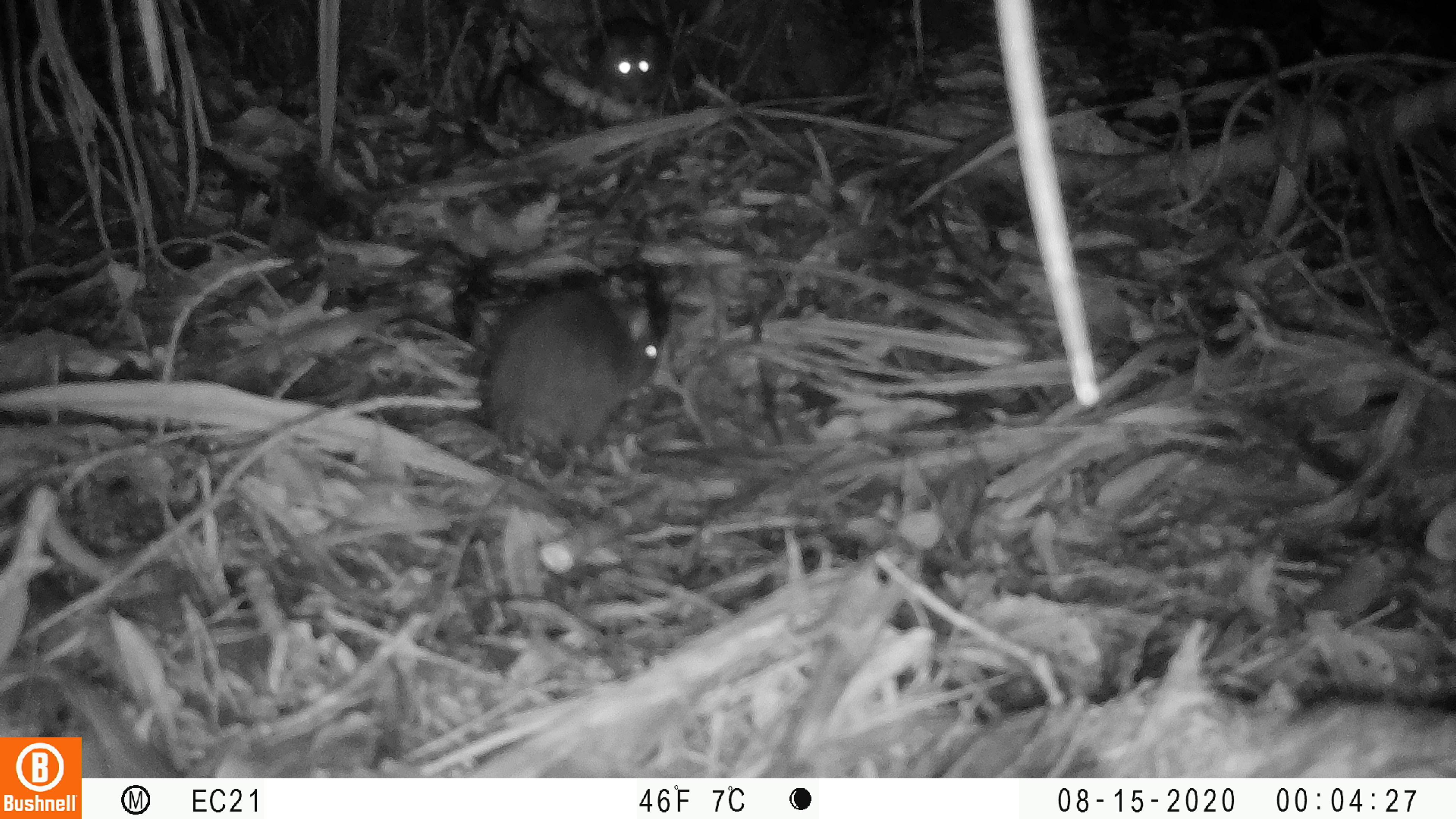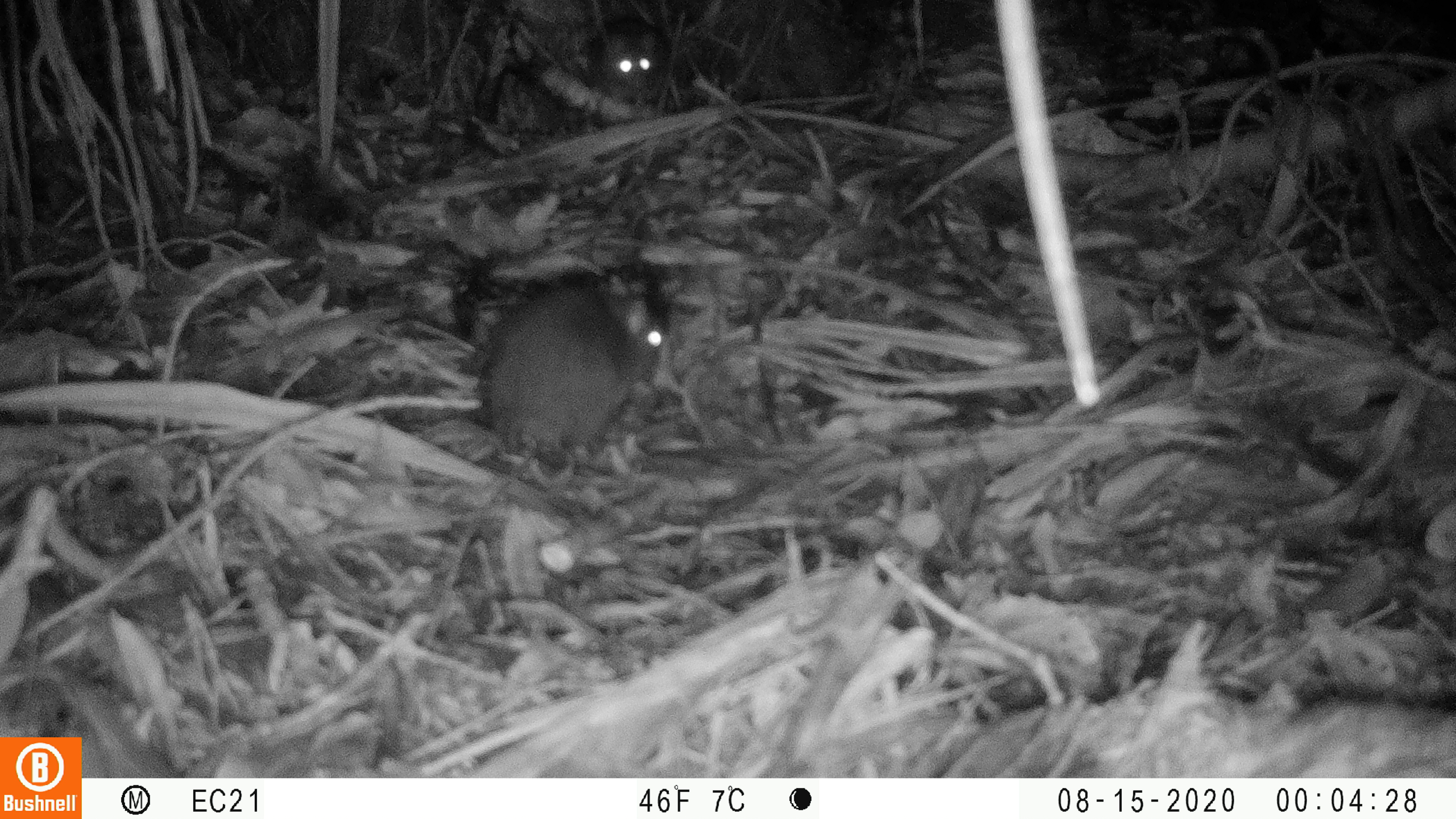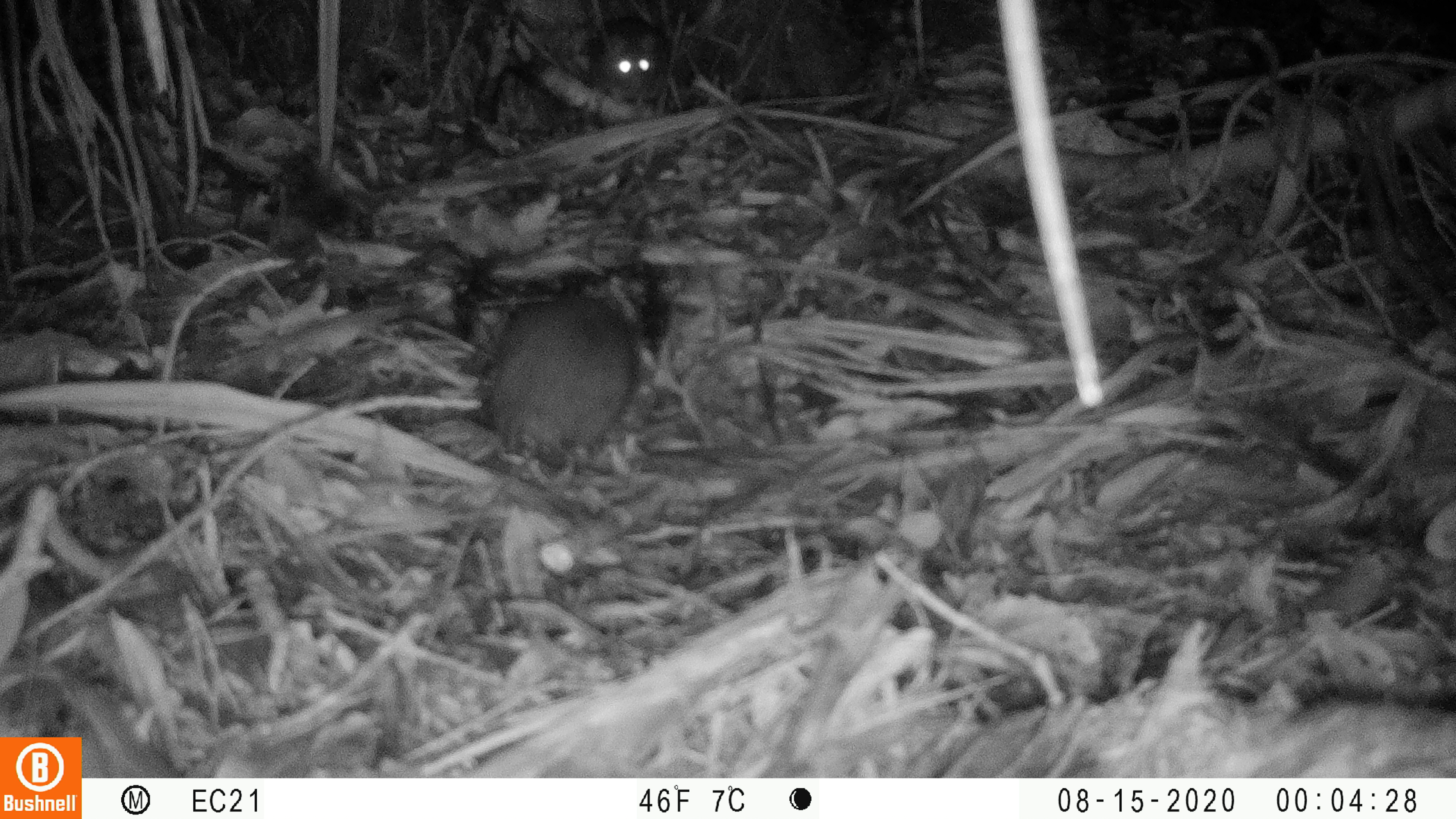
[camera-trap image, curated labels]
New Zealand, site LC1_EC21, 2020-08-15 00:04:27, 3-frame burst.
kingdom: Animalia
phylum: Chordata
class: Mammalia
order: Rodentia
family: Muridae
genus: Rattus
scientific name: Rattus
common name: rat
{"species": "rat (Rattus)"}